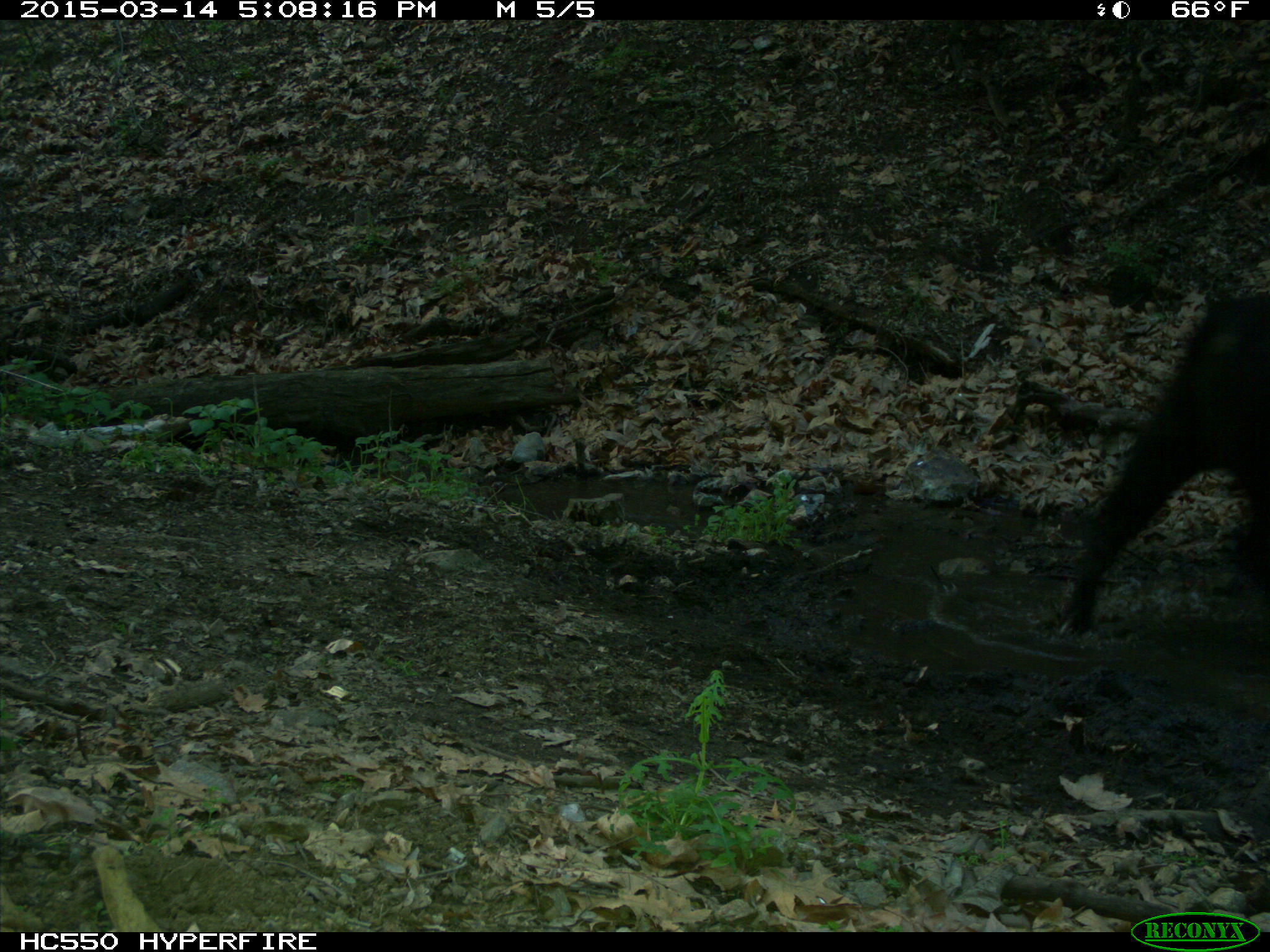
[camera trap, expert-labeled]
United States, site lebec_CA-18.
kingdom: Animalia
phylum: Chordata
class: Mammalia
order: Artiodactyla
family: Bovidae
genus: Bos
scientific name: Bos taurus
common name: domestic cow